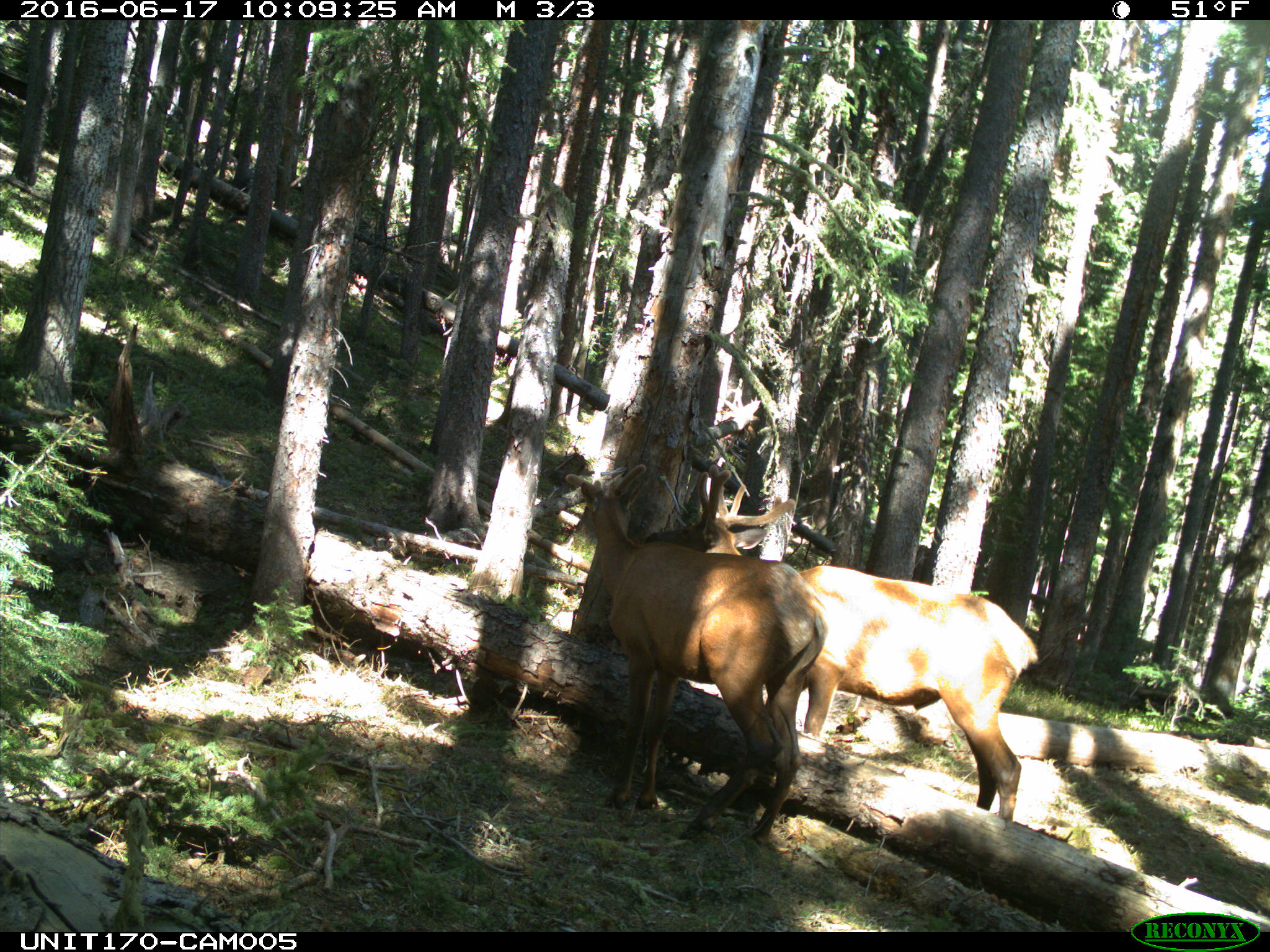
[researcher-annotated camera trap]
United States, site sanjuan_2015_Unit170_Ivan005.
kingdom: Animalia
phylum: Chordata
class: Mammalia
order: Artiodactyla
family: Cervidae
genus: Cervus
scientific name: Cervus elaphus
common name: red deer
Cervus elaphus (red deer).